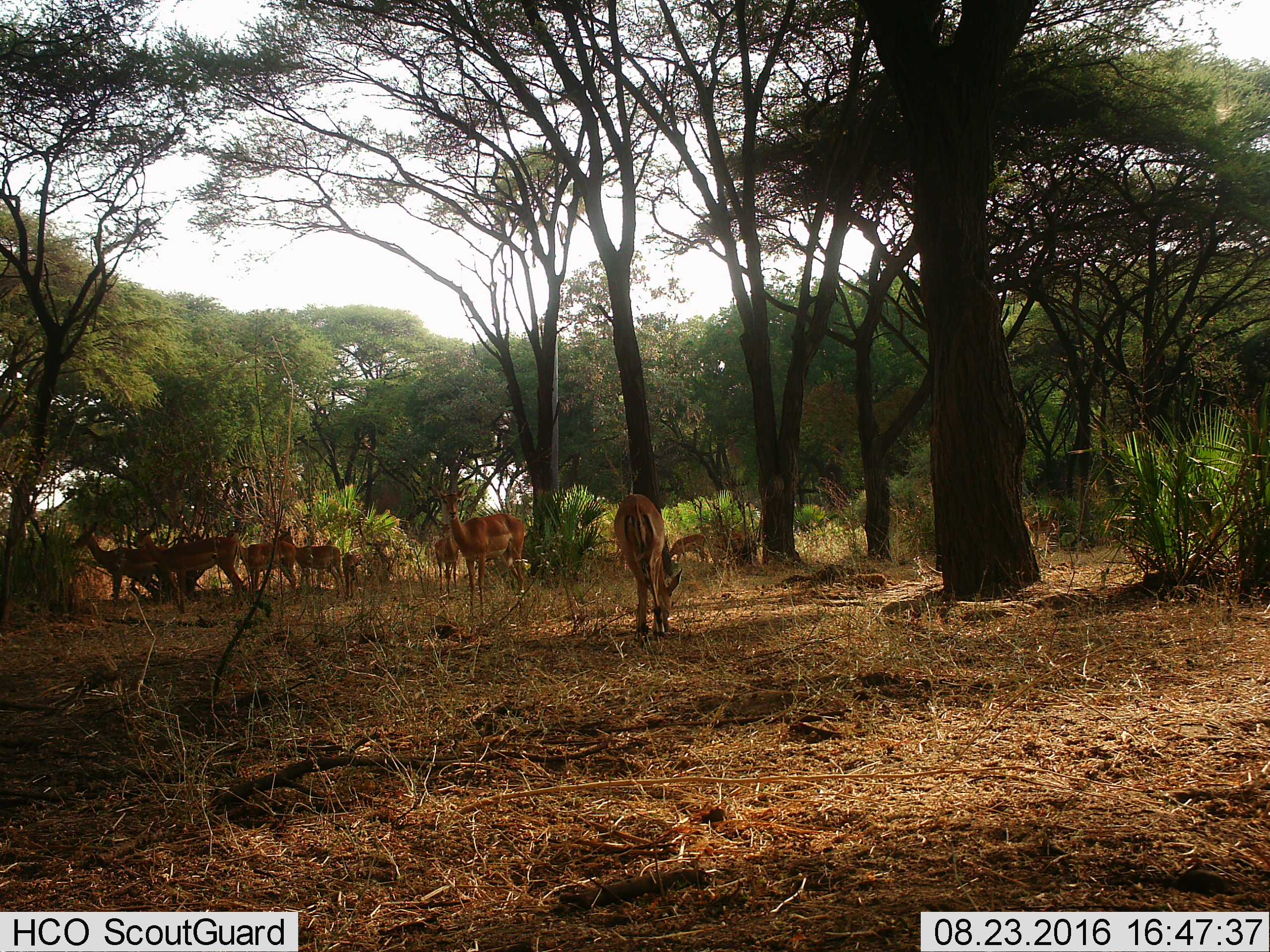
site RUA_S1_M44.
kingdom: Animalia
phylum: Chordata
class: Mammalia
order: Artiodactyla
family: Bovidae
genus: Aepyceros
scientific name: Aepyceros melampus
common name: impala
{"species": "impala (Aepyceros melampus)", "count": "10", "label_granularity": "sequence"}